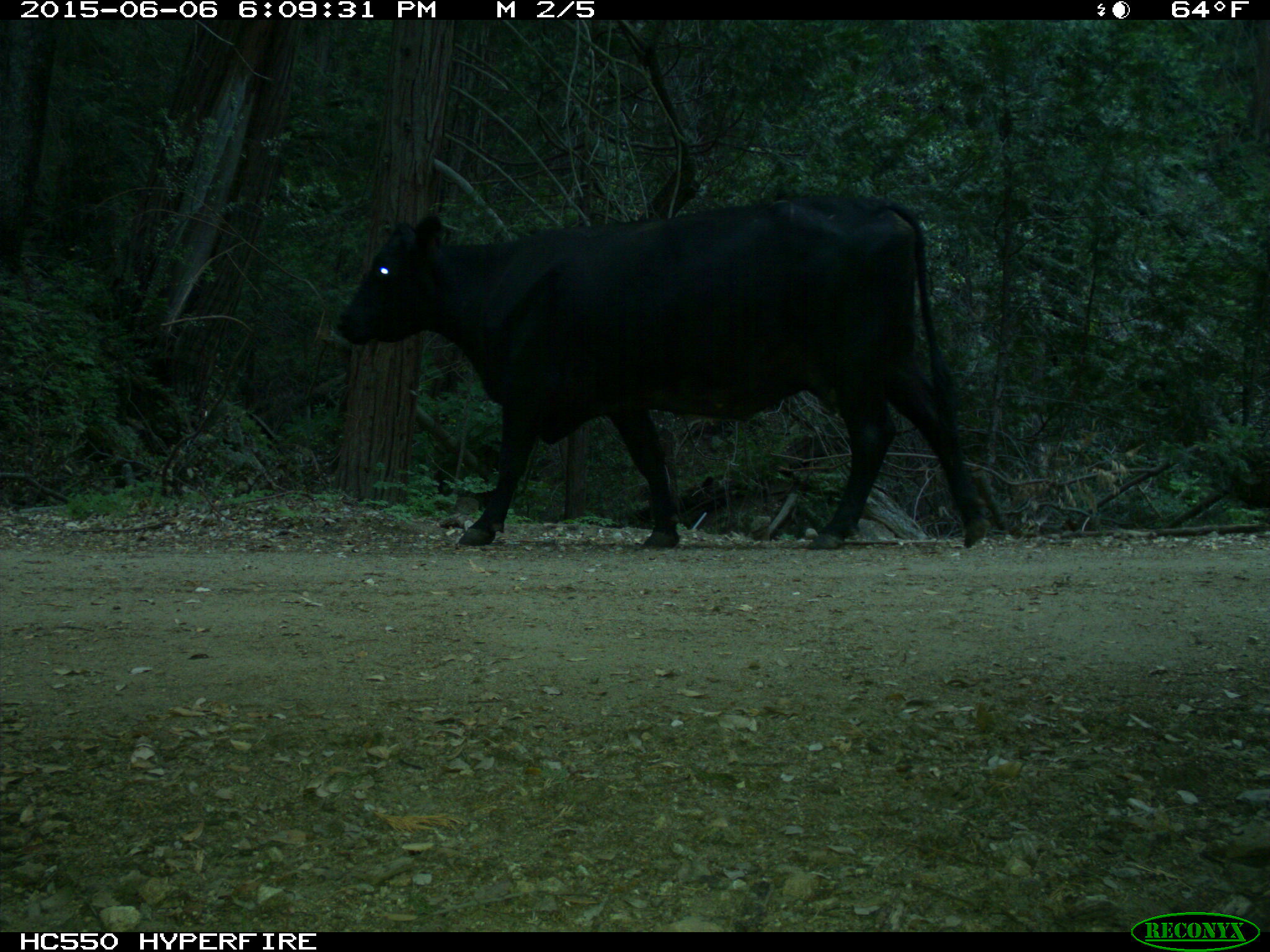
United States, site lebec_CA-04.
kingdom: Animalia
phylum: Chordata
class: Mammalia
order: Artiodactyla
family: Bovidae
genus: Bos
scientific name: Bos taurus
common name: domestic cow